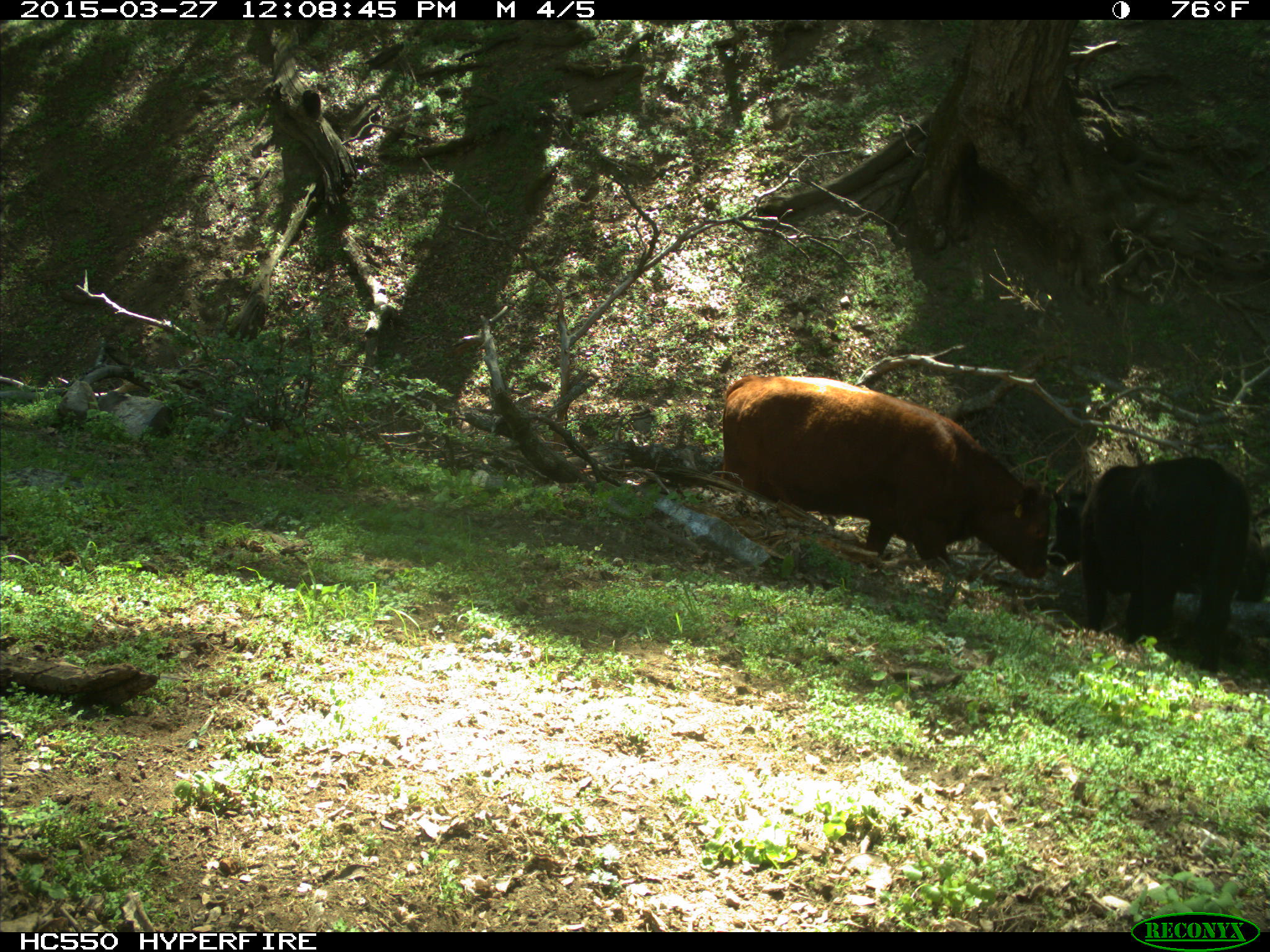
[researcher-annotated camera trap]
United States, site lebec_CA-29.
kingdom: Animalia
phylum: Chordata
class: Mammalia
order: Artiodactyla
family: Bovidae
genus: Bos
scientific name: Bos taurus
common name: domestic cow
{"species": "Bos taurus (domestic cow)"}